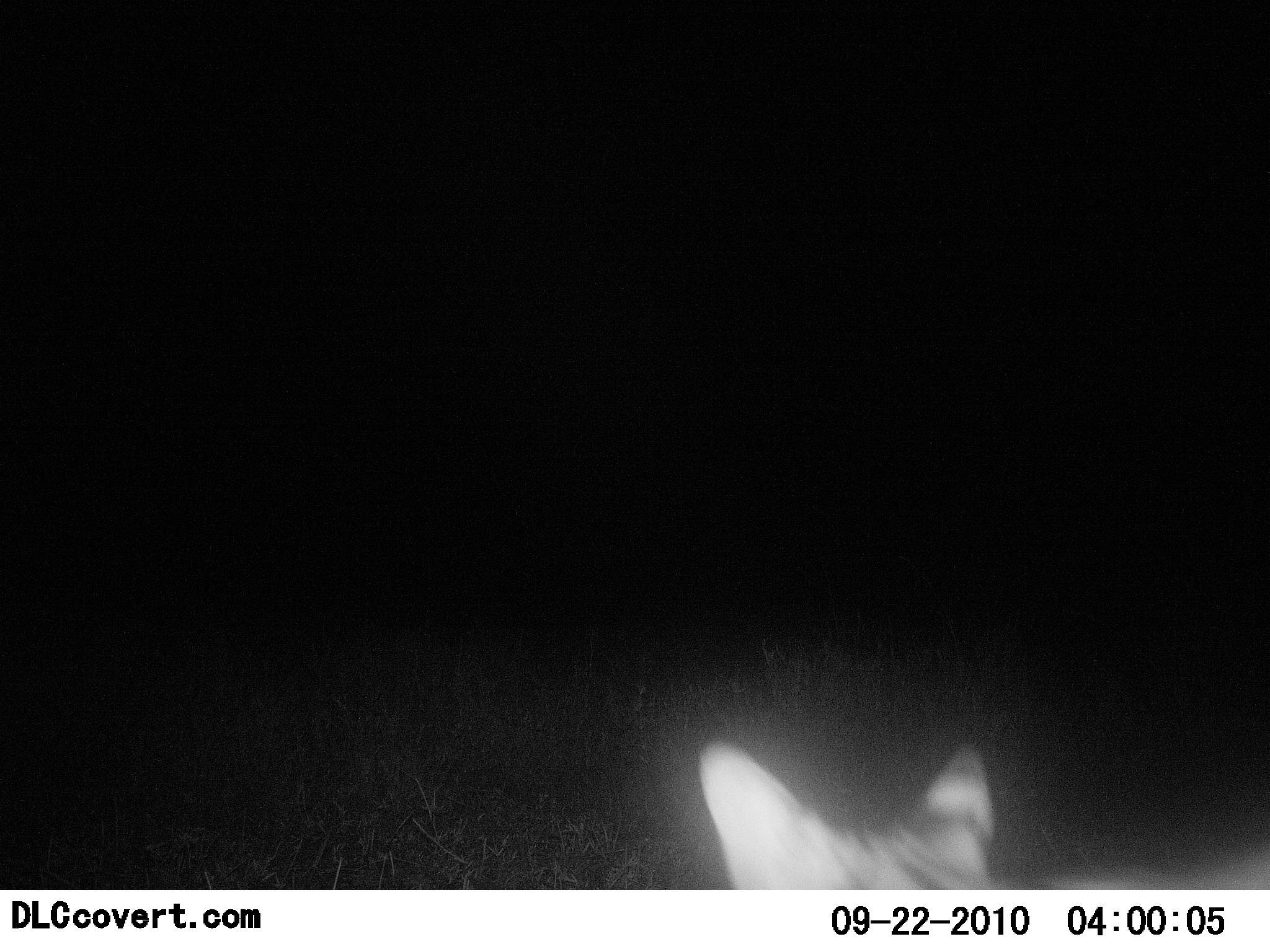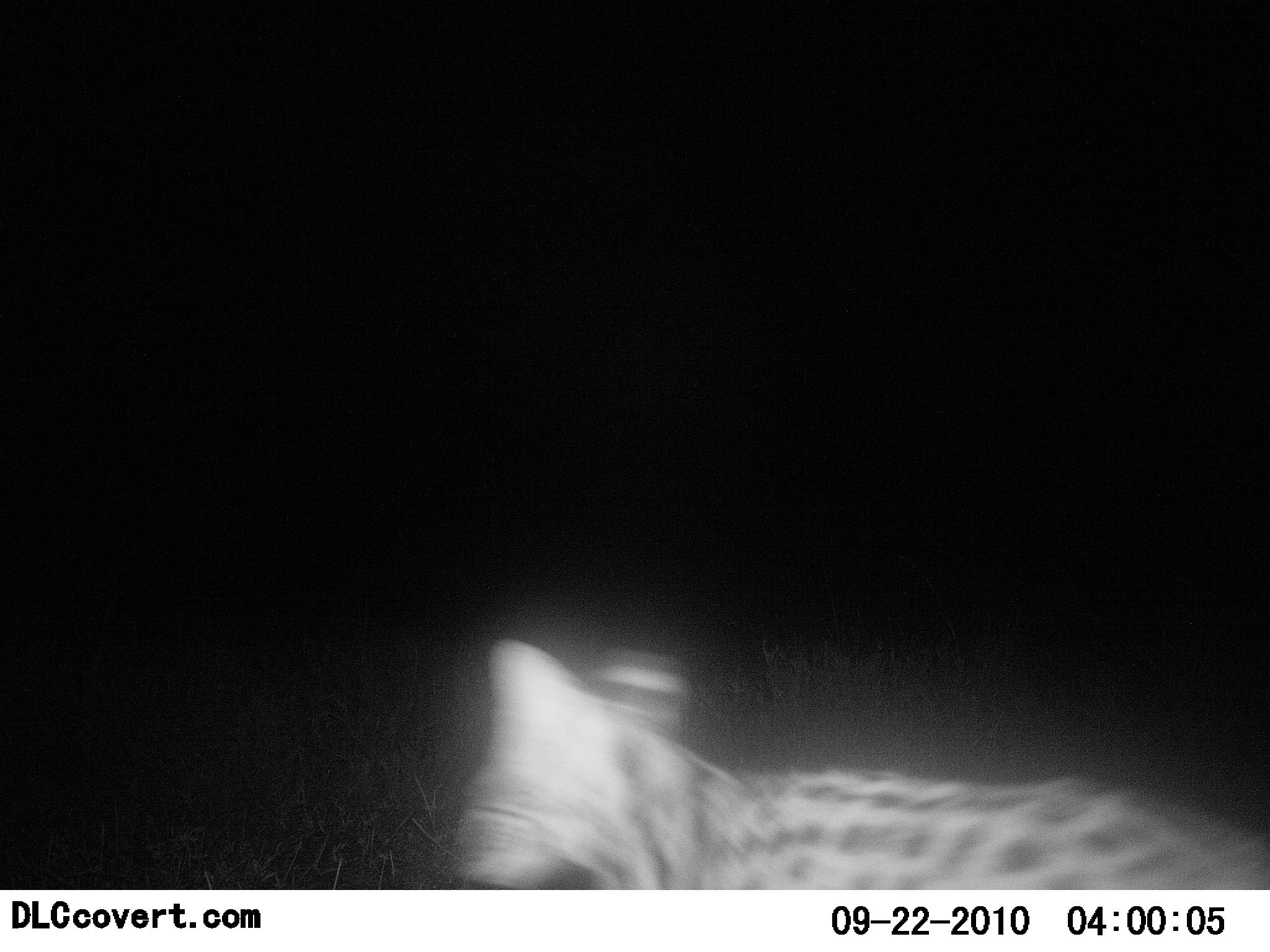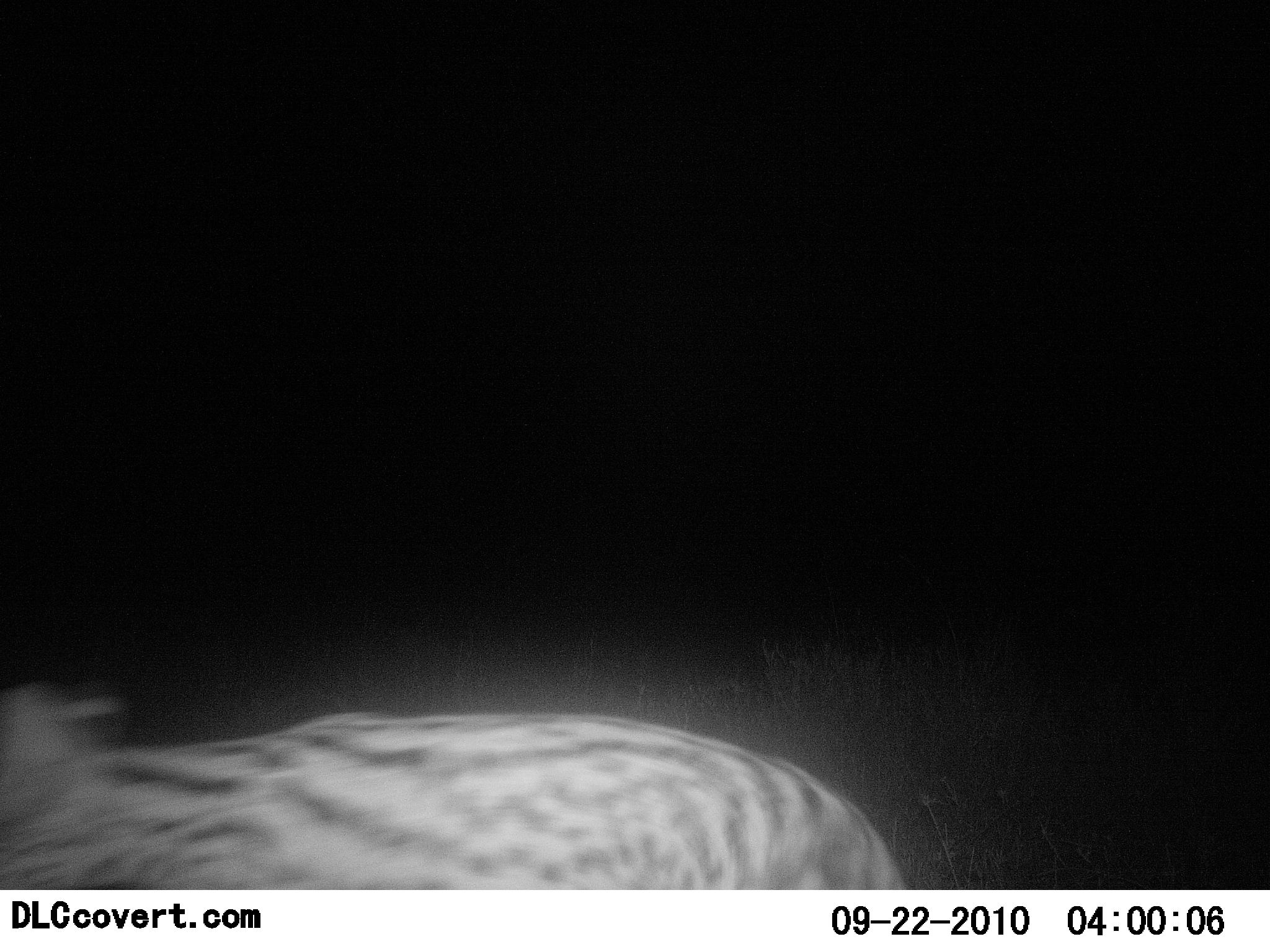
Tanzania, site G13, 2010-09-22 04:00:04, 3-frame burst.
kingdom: Animalia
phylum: Chordata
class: Mammalia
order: Carnivora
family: Felidae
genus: Leptailurus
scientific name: Leptailurus serval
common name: serval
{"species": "serval (Leptailurus serval)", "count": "1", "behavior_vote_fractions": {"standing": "0%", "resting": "0%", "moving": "92%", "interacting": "8%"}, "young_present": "0%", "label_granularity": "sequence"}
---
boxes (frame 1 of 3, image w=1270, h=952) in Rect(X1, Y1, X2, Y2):
animal: Rect(697, 739, 1000, 890)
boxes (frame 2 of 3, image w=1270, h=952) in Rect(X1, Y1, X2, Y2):
animal: Rect(452, 637, 1270, 890)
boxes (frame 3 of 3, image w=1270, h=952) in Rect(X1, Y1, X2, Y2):
animal: Rect(1, 682, 907, 889)